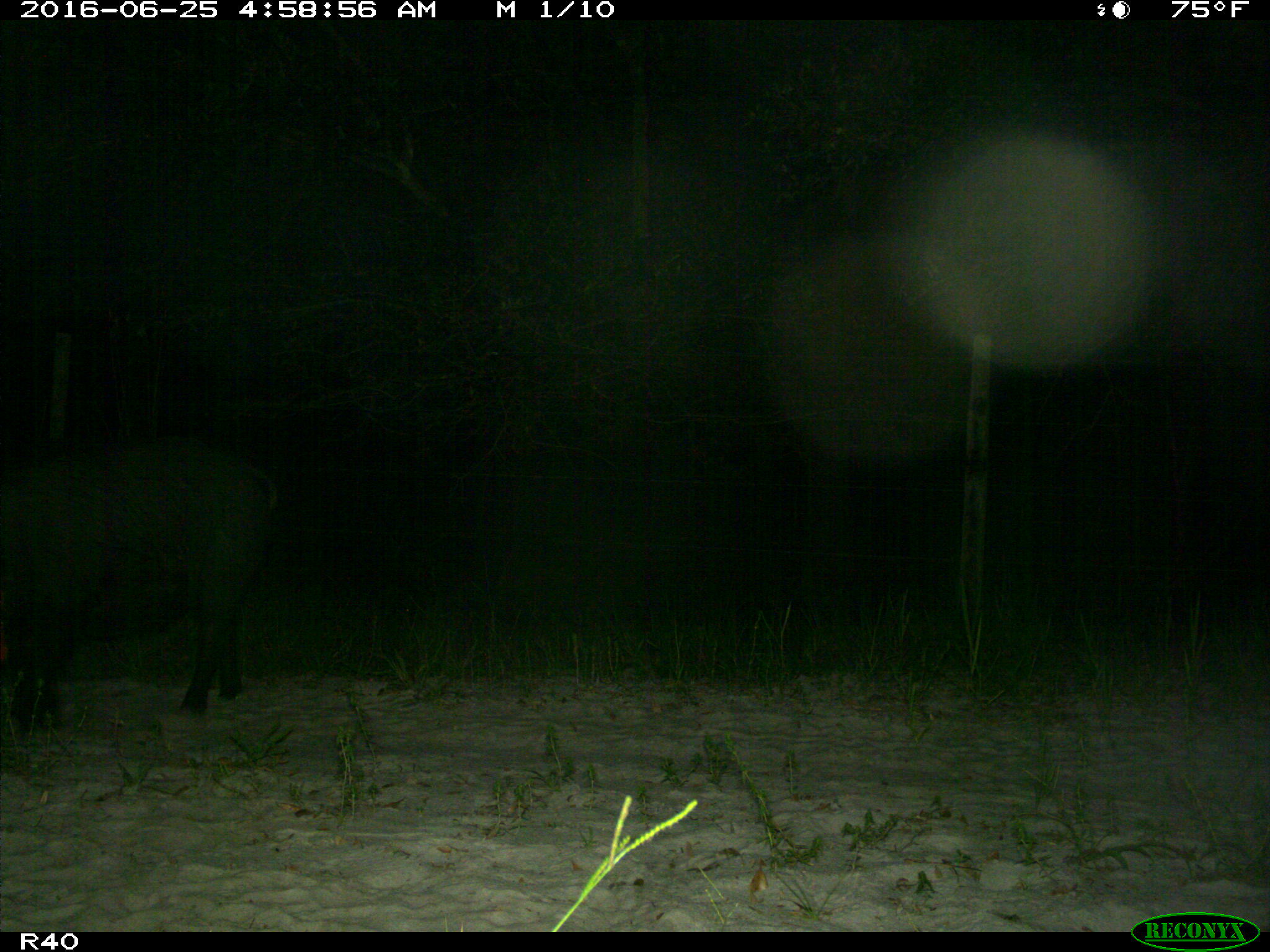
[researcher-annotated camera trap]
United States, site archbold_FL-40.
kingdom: Animalia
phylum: Chordata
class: Mammalia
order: Artiodactyla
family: Suidae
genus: Sus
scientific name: Sus scrofa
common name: wild boar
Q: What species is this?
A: Sus scrofa (wild boar).